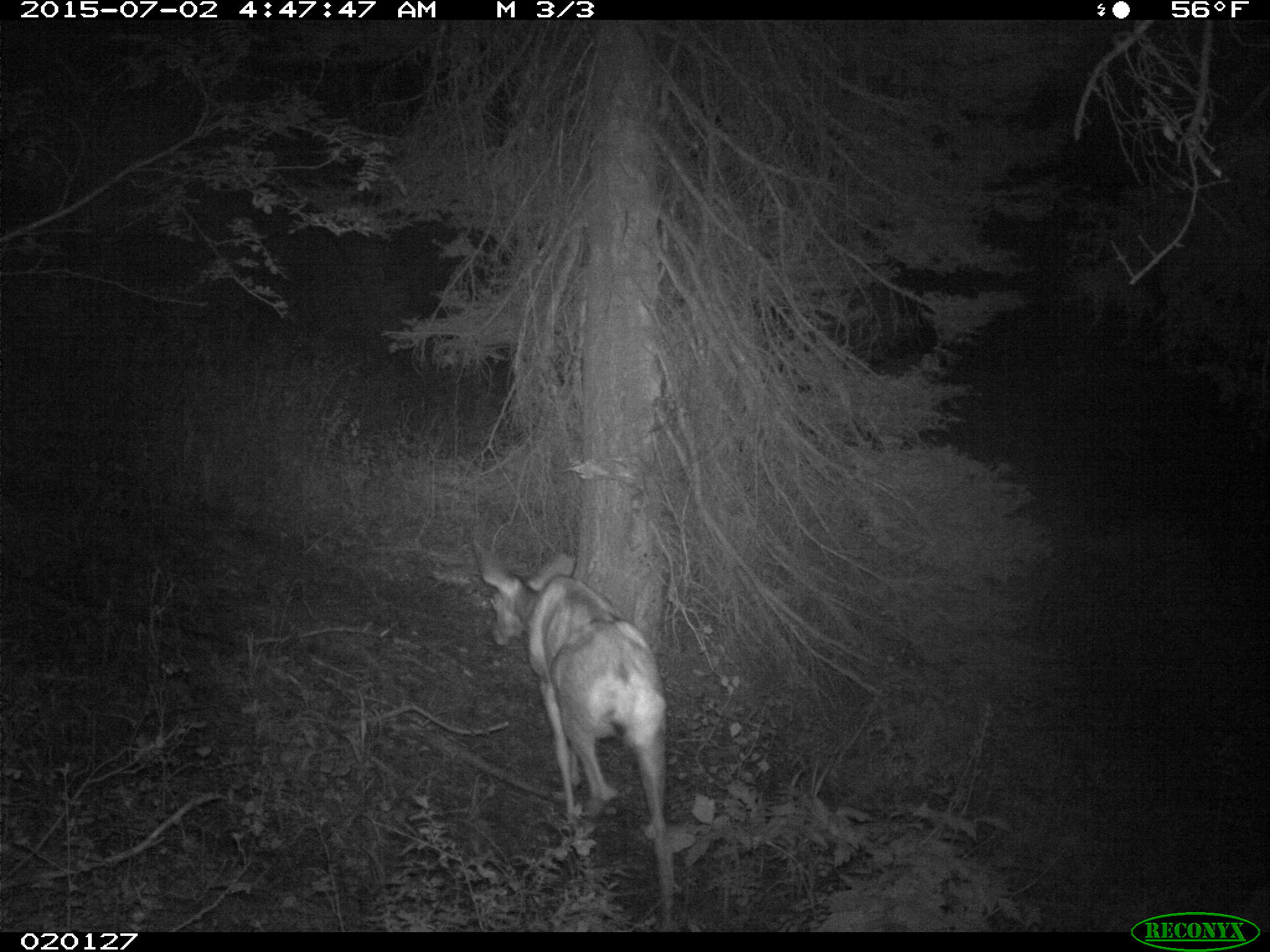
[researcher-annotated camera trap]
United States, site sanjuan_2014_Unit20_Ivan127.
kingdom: Animalia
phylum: Chordata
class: Mammalia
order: Artiodactyla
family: Cervidae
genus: Odocoileus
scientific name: Odocoileus hemionus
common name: mule deer